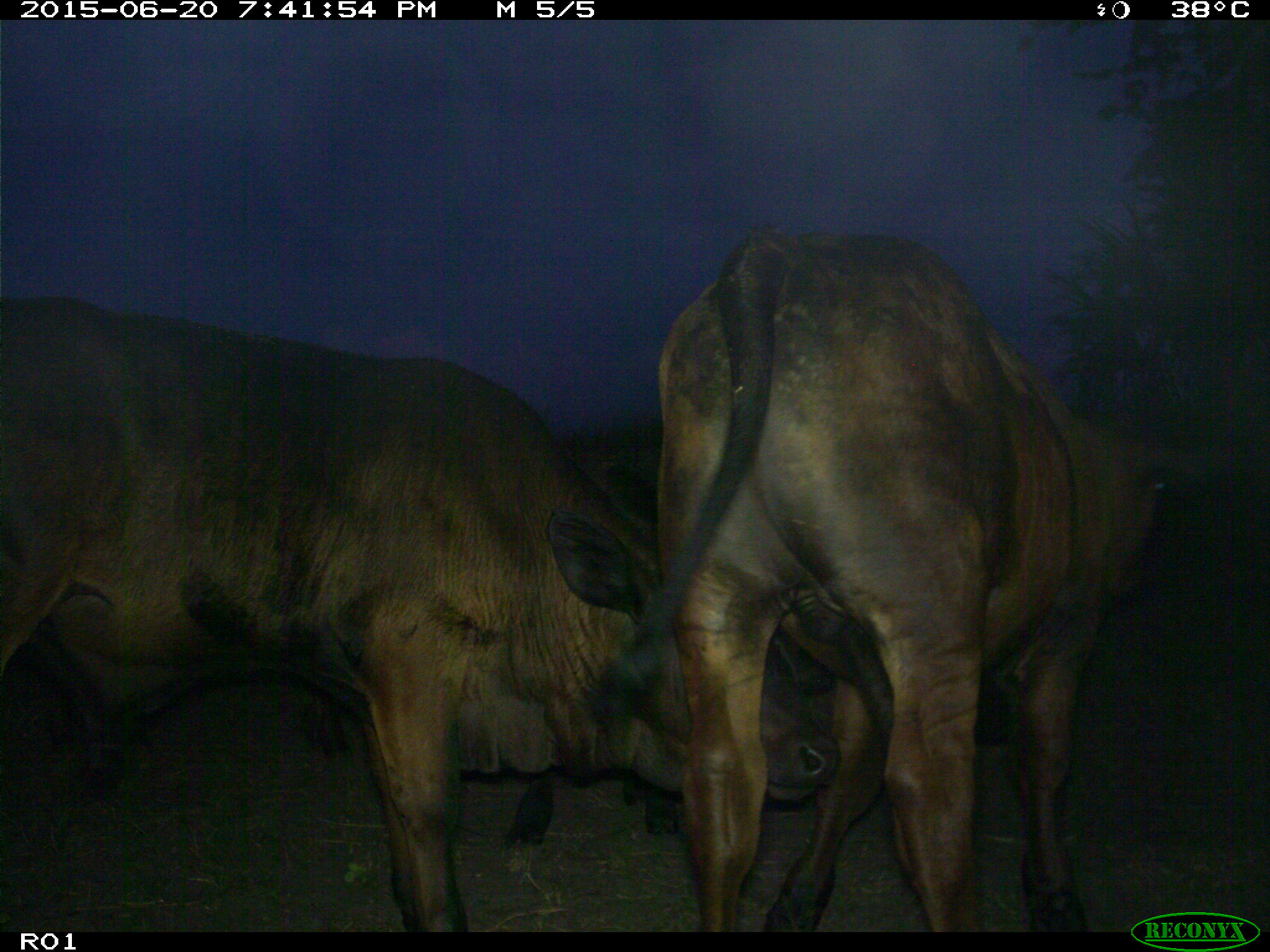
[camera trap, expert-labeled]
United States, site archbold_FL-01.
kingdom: Animalia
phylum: Chordata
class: Mammalia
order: Artiodactyla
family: Bovidae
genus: Bos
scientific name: Bos taurus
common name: domestic cow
Bos taurus (domestic cow).